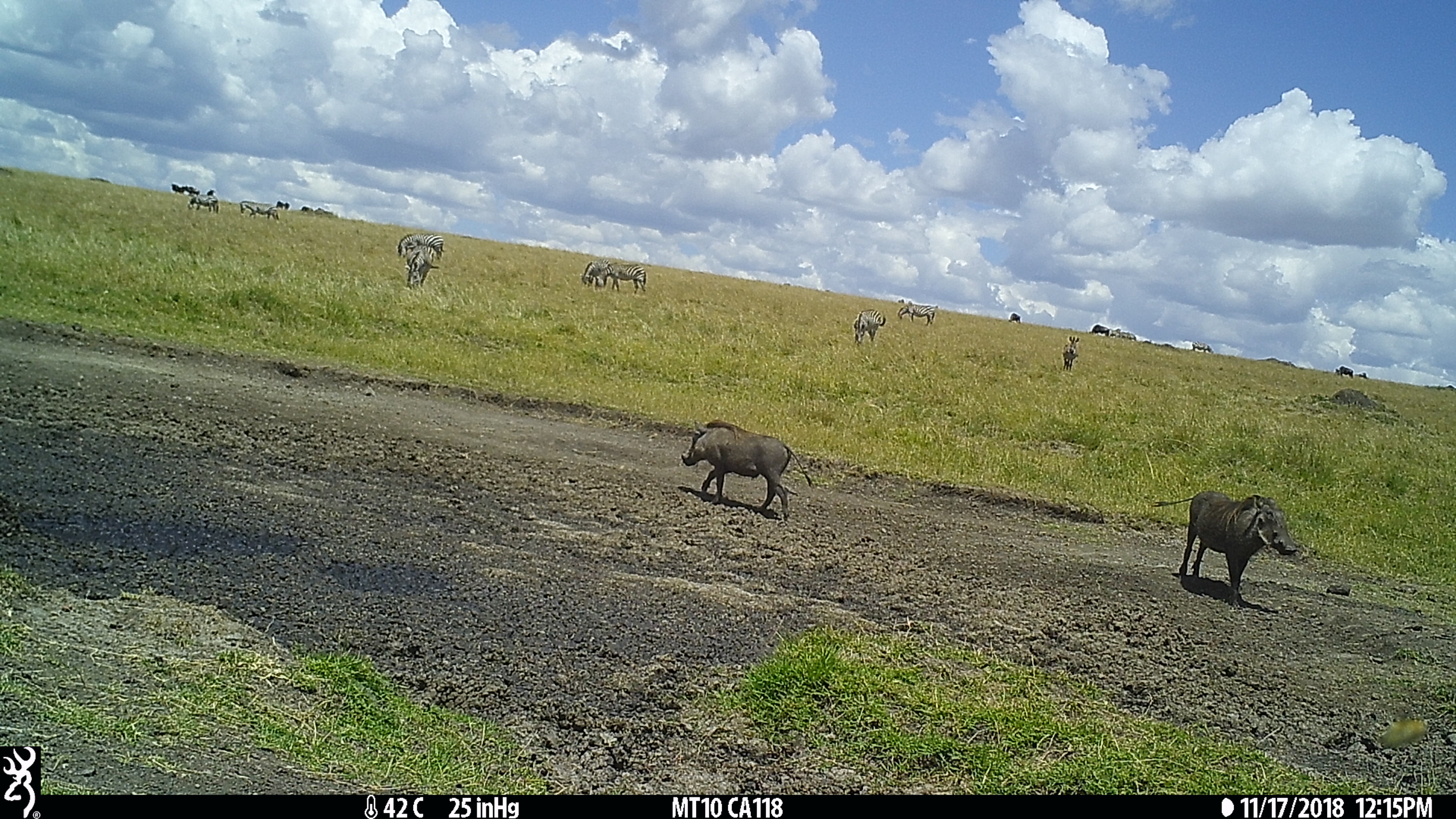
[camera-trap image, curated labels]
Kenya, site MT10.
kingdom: Animalia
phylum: Chordata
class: Mammalia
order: Perissodactyla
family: Equidae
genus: Equus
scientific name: Equus quagga burchellii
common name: burchell's zebra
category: zebra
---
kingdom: Animalia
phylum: Chordata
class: Mammalia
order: Artiodactyla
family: Suidae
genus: Phacochoerus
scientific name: Phacochoerus africanus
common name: common warthog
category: warthog